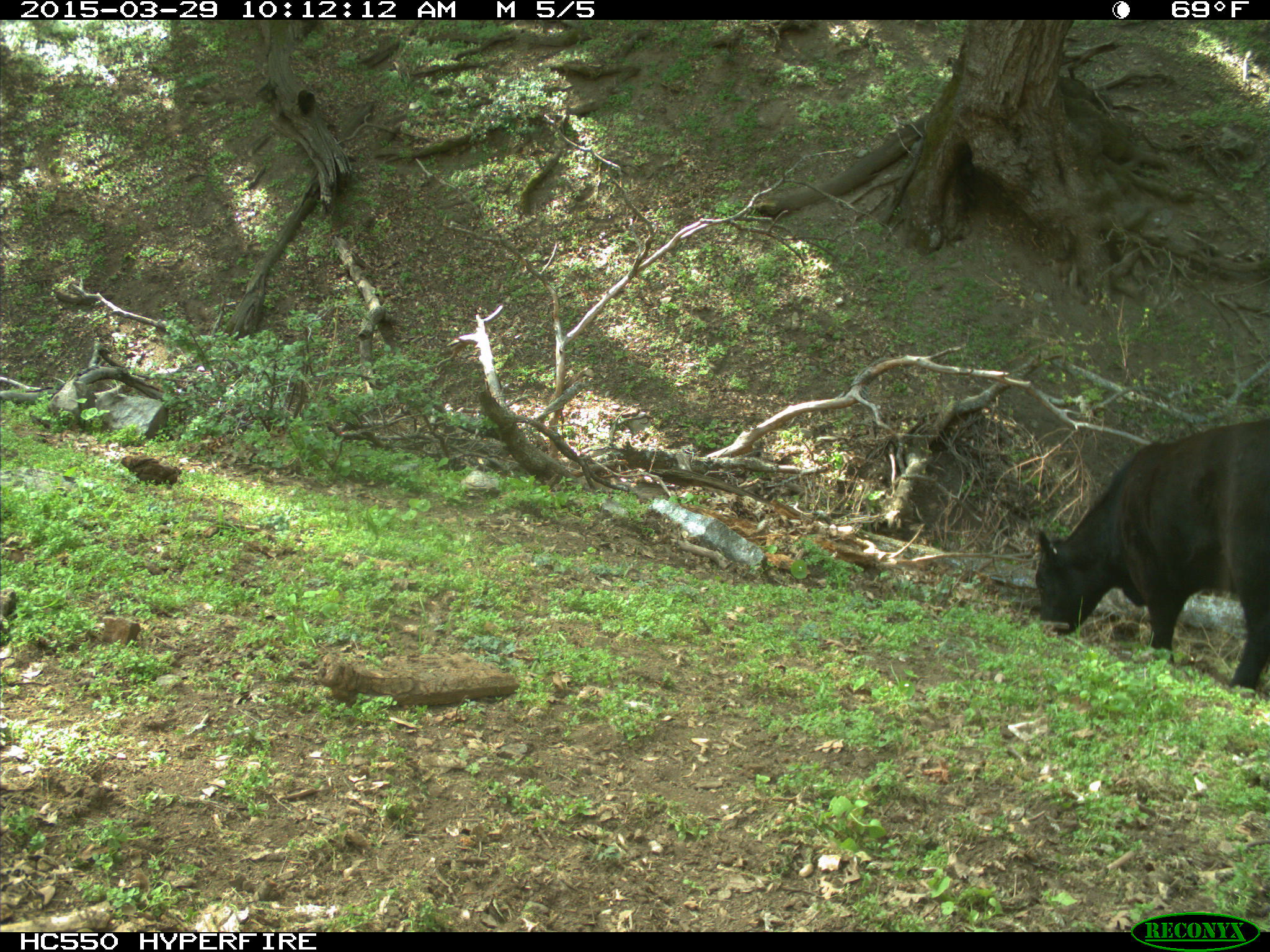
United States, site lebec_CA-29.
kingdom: Animalia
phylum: Chordata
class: Mammalia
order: Artiodactyla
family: Bovidae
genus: Bos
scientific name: Bos taurus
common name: domestic cow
Bos taurus (domestic cow).